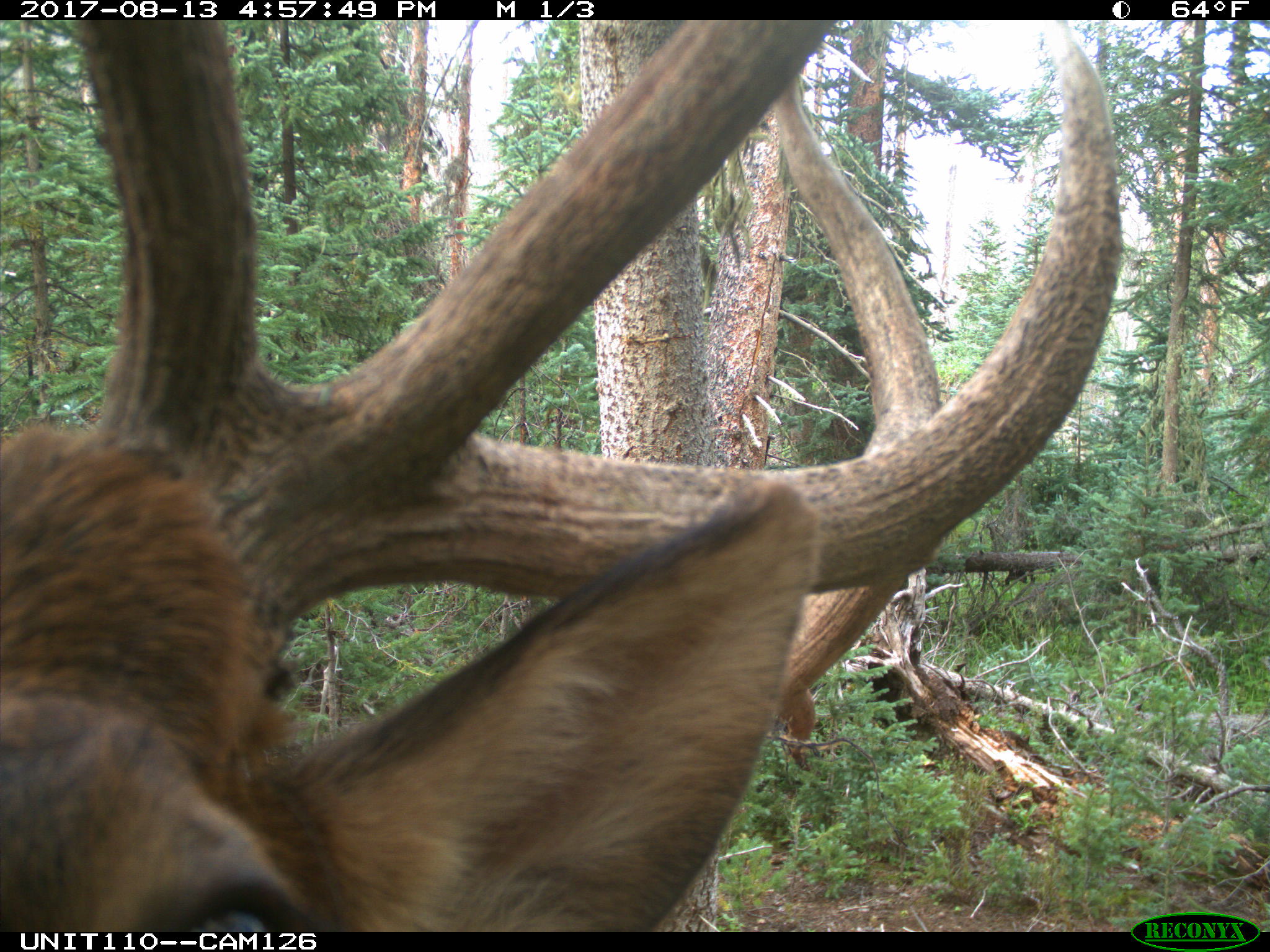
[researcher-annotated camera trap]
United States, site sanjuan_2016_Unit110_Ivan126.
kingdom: Animalia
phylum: Chordata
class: Mammalia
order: Artiodactyla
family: Cervidae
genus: Cervus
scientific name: Cervus elaphus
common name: red deer